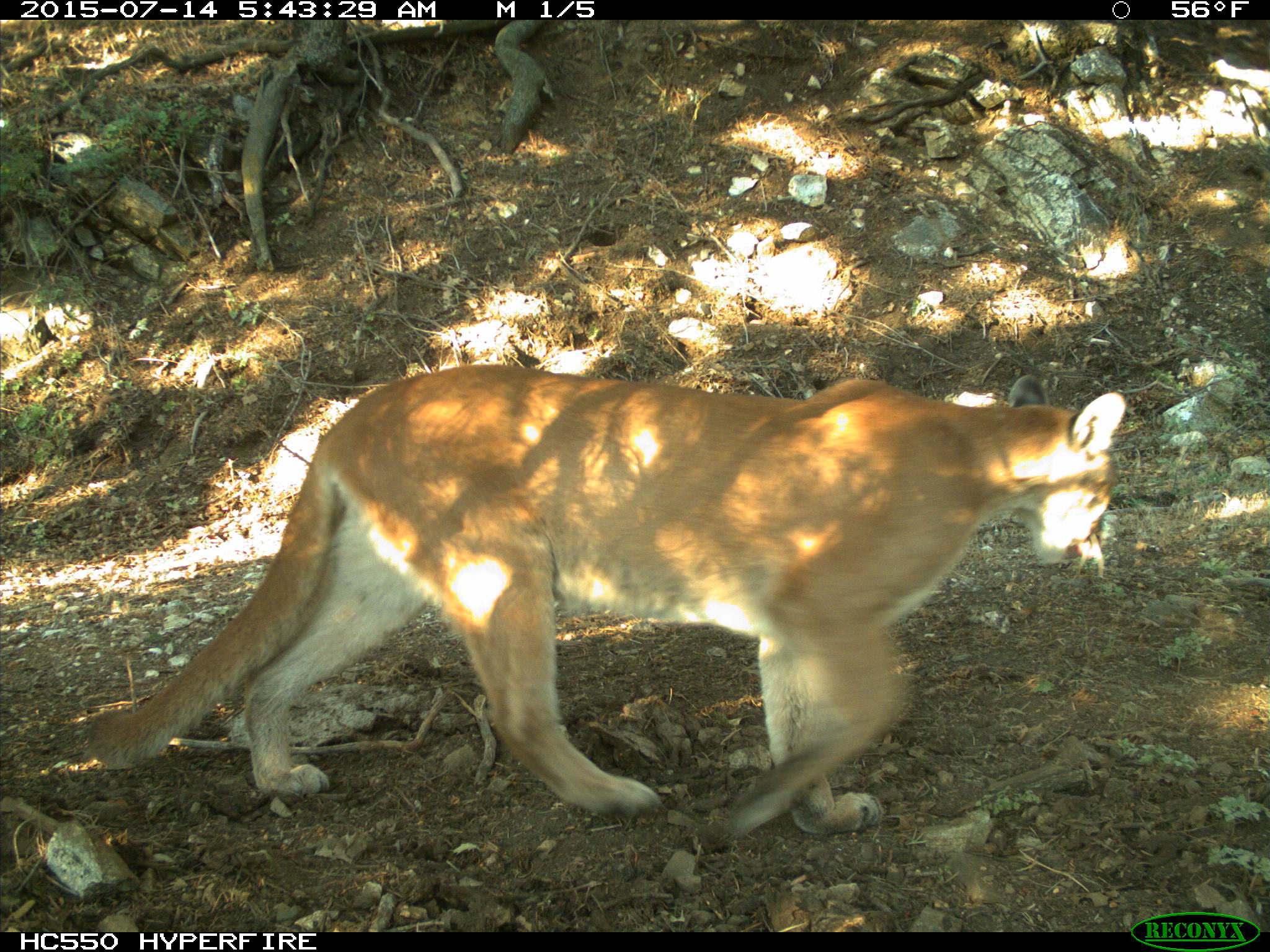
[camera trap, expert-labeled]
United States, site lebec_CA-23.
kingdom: Animalia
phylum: Chordata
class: Mammalia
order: Carnivora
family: Felidae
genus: Puma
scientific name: Puma concolor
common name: mountain lion